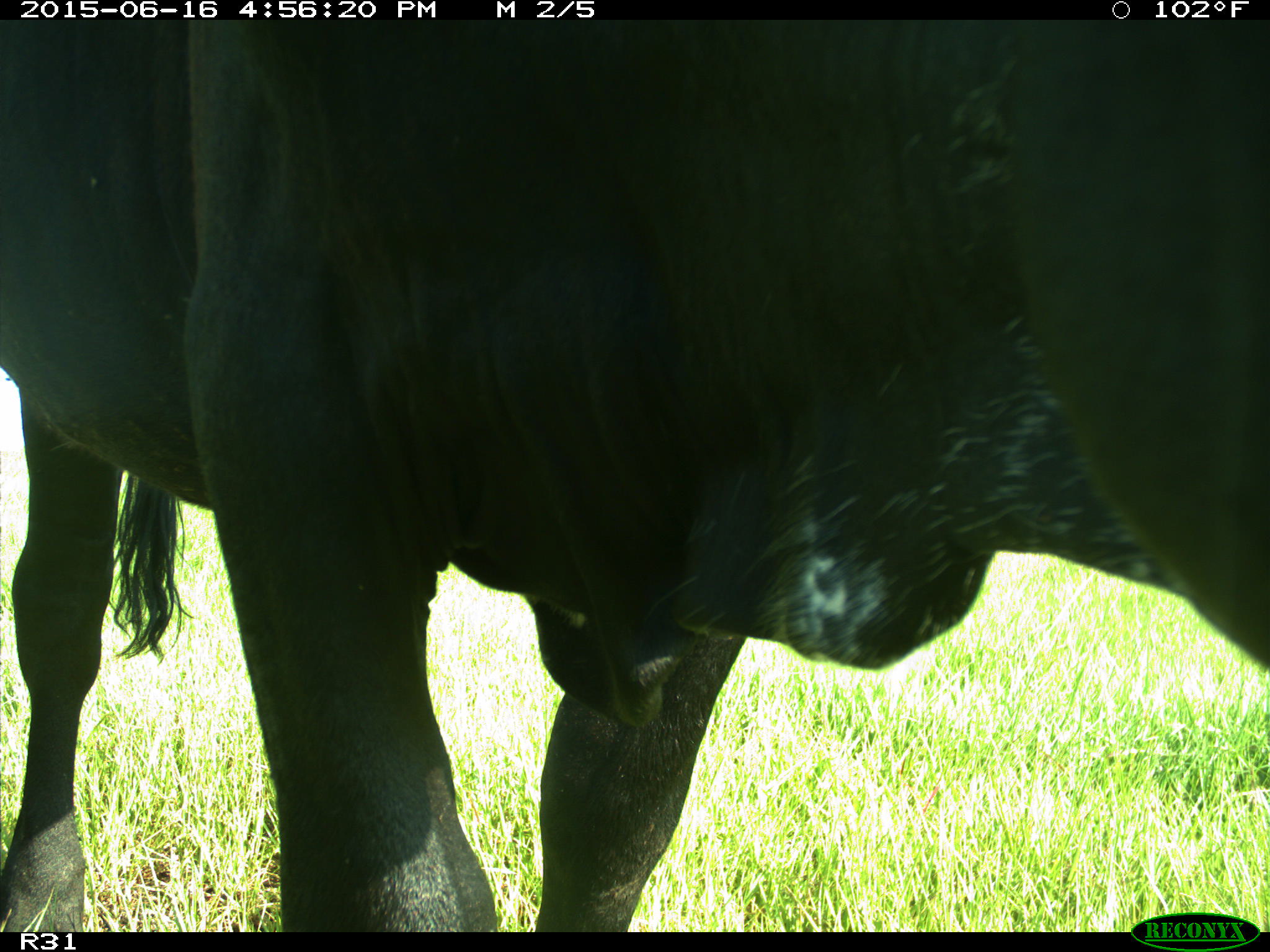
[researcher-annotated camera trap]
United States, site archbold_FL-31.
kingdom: Animalia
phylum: Chordata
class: Mammalia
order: Artiodactyla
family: Bovidae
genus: Bos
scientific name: Bos taurus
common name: domestic cow